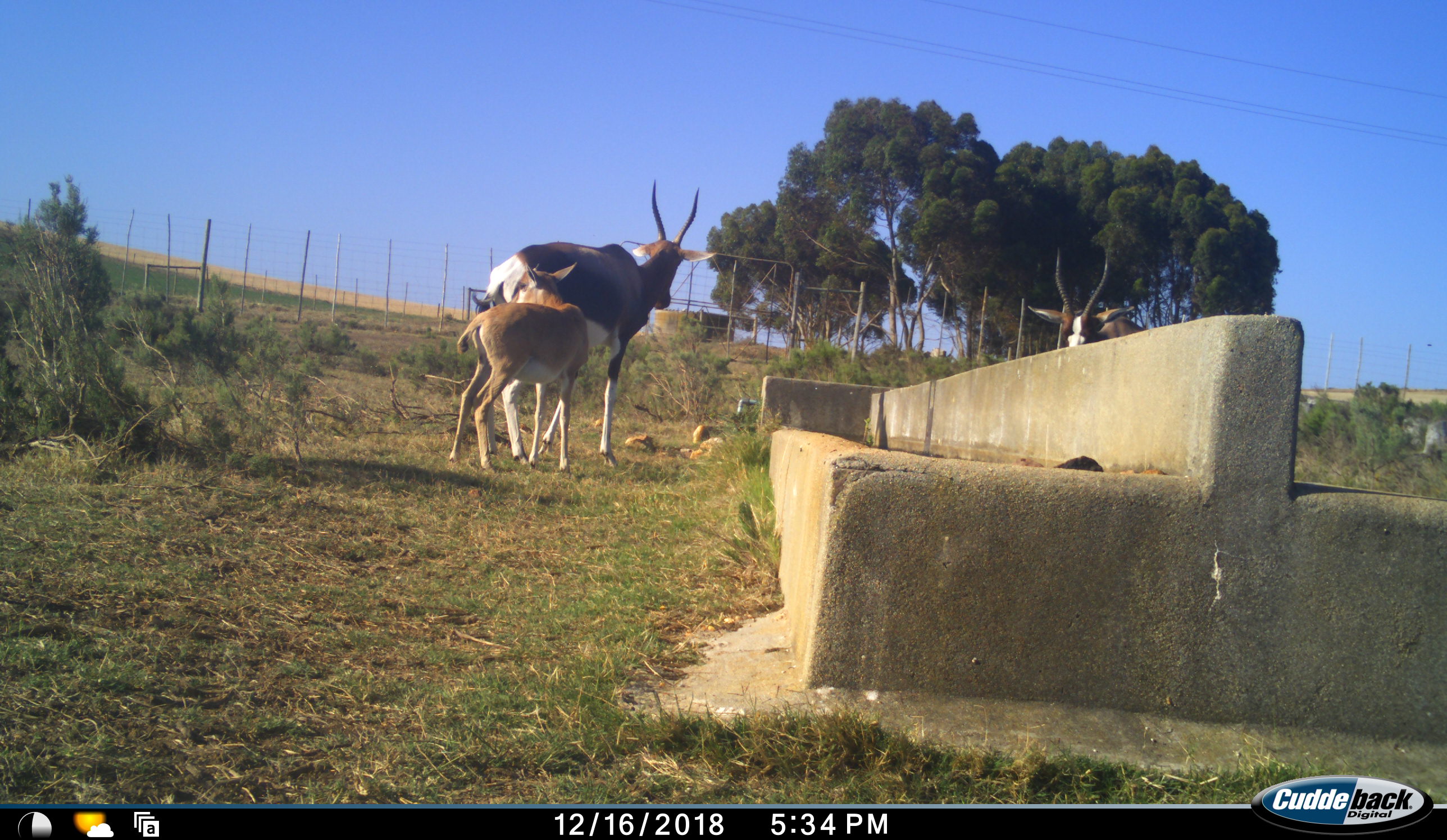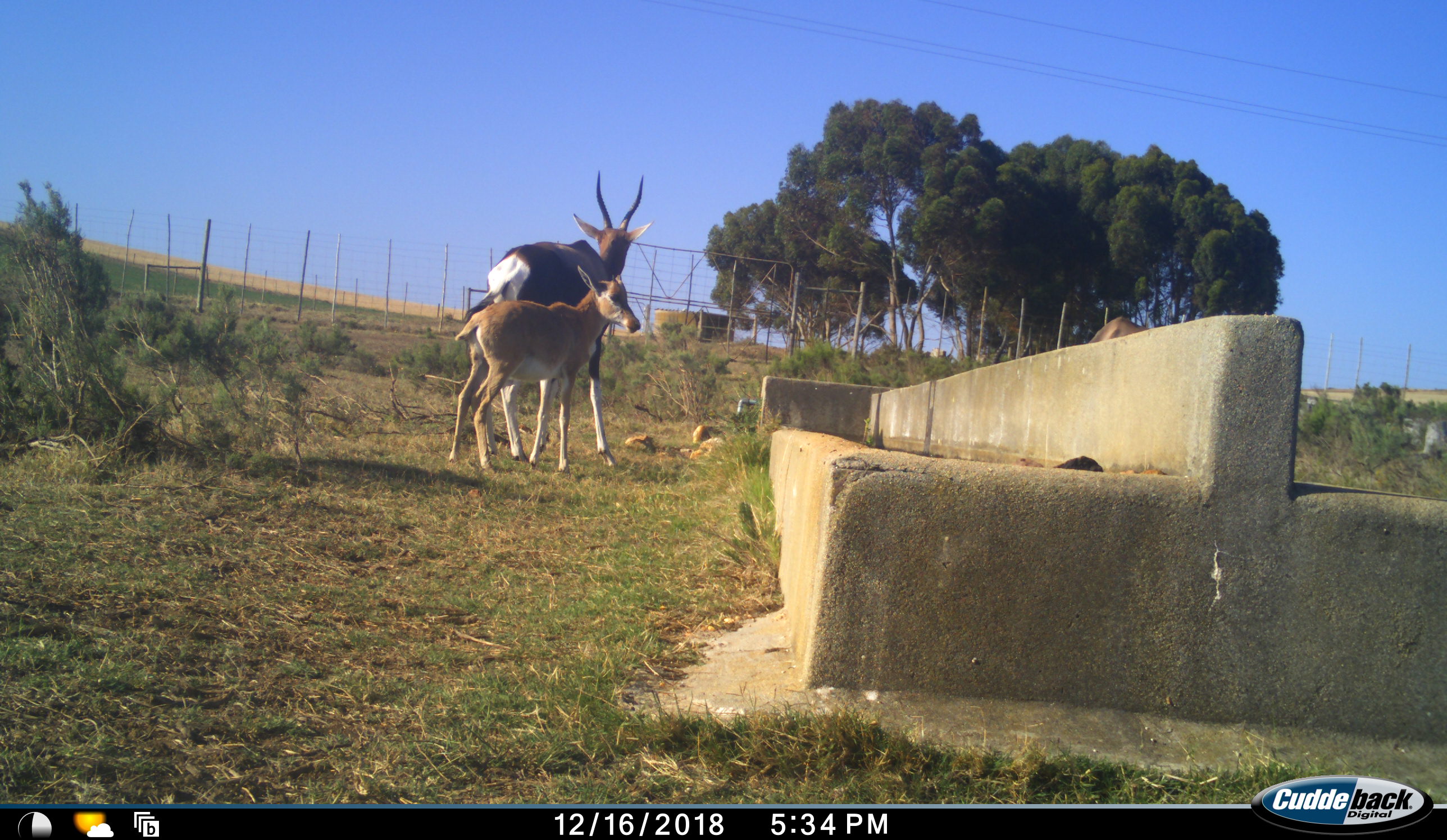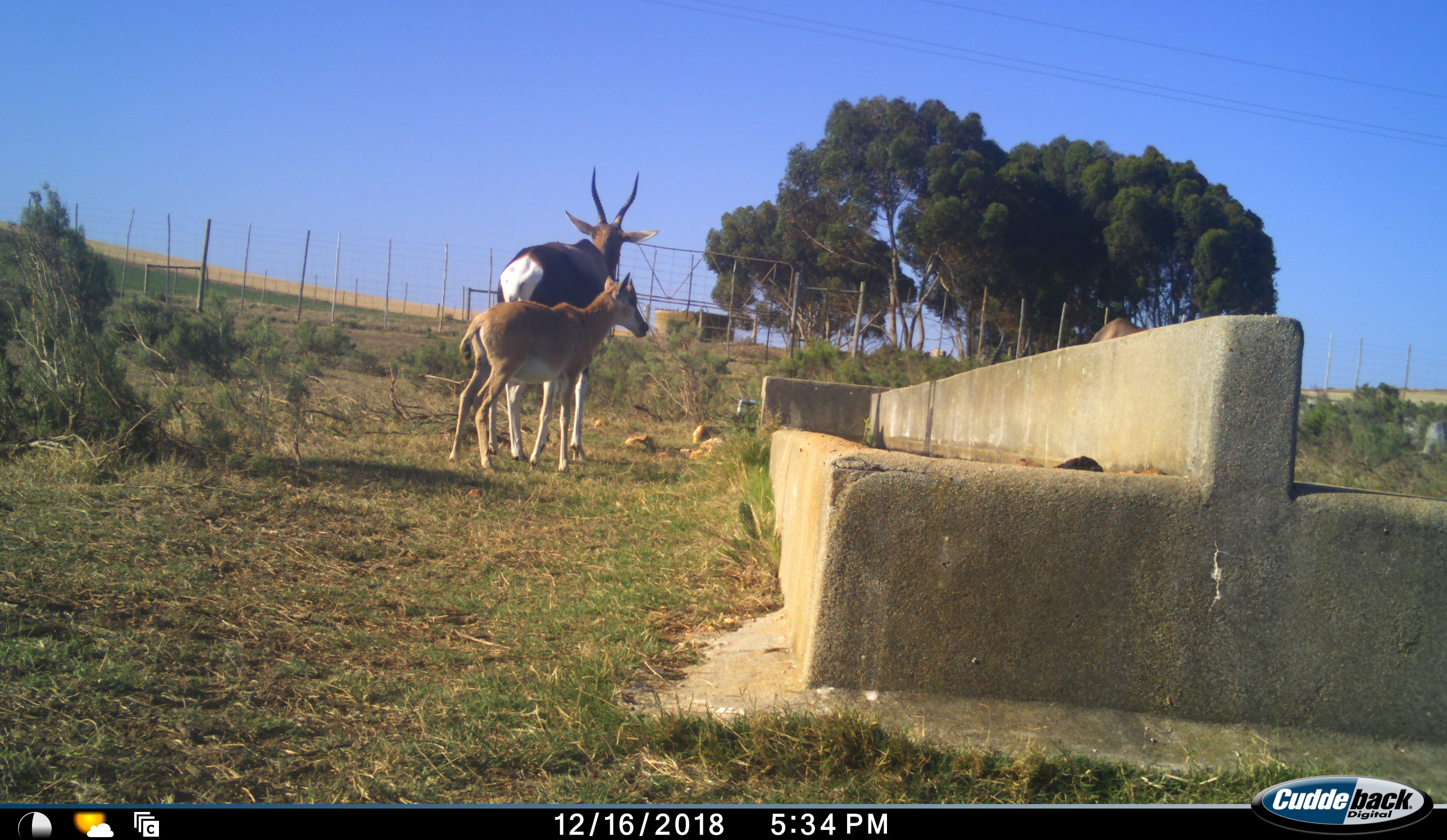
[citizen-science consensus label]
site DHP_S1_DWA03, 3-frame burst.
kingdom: Animalia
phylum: Chordata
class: Mammalia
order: Artiodactyla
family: Bovidae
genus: Damaliscus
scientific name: Damaliscus pygargus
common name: bontebok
Bontebok (Damaliscus pygargus), count 3. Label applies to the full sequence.